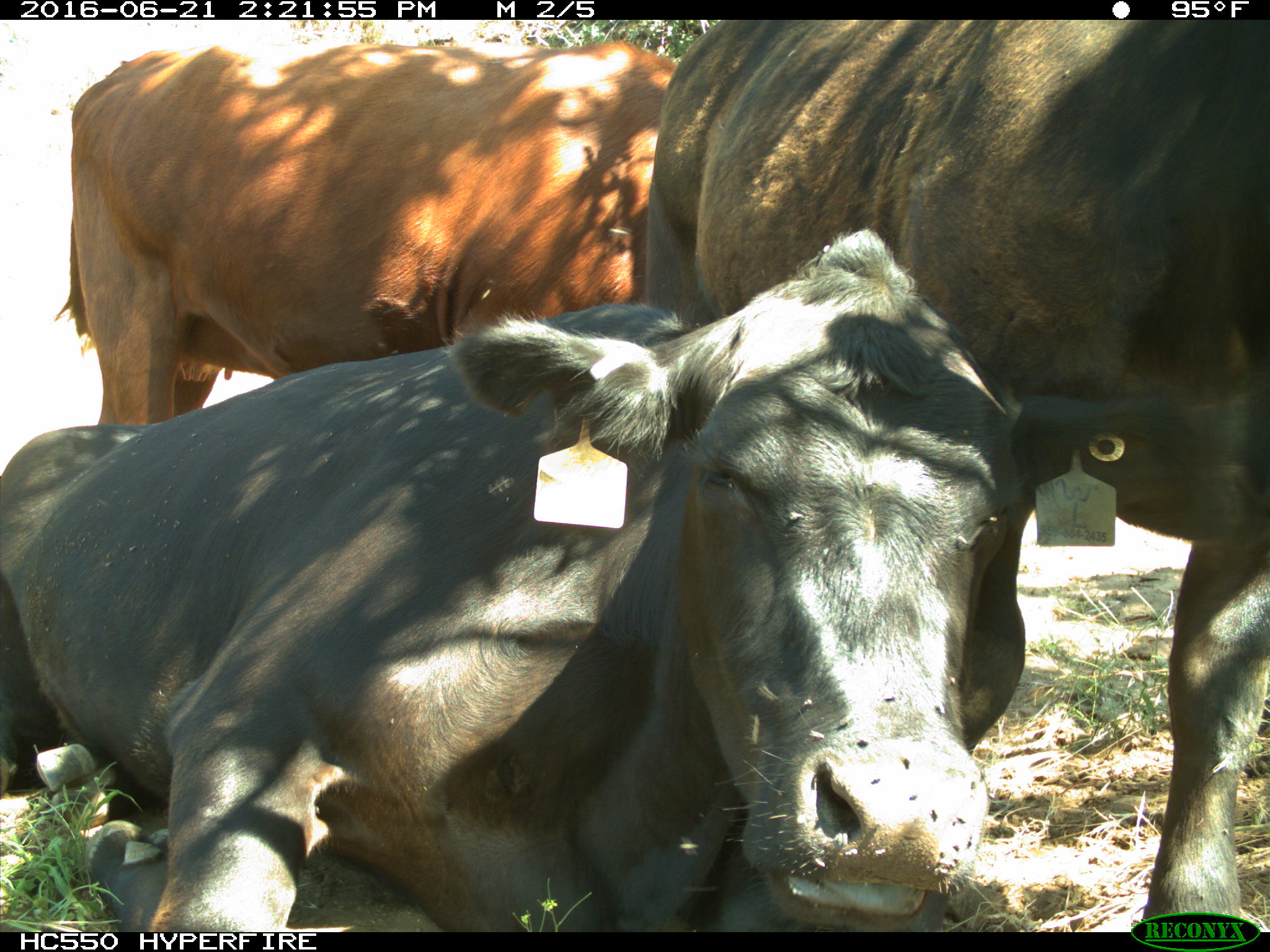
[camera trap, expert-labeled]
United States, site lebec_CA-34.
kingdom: Animalia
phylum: Chordata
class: Mammalia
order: Artiodactyla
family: Bovidae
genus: Bos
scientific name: Bos taurus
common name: domestic cow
Bos taurus (domestic cow).